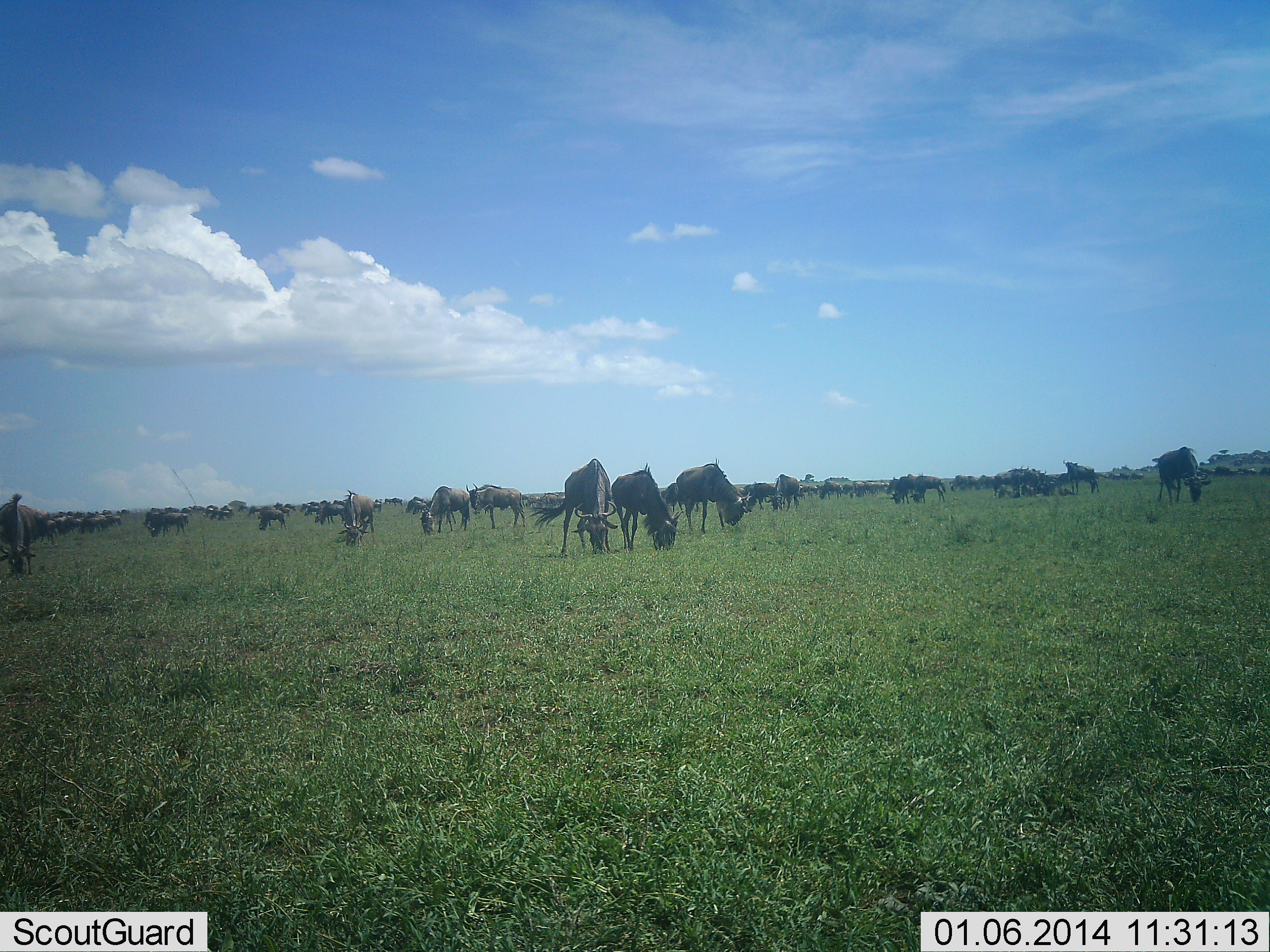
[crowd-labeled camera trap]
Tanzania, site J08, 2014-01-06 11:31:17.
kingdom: Animalia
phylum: Chordata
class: Mammalia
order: Artiodactyla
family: Bovidae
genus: Connochaetes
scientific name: Connochaetes taurinus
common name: blue wildebeest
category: wildebeest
Wildebeest (blue wildebeest) (Connochaetes taurinus), count 11-50. Behavior (volunteer vote fractions): standing 0%, resting 0%, moving 10%, interacting 0%. Young present (vote fraction): 0%. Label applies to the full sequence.